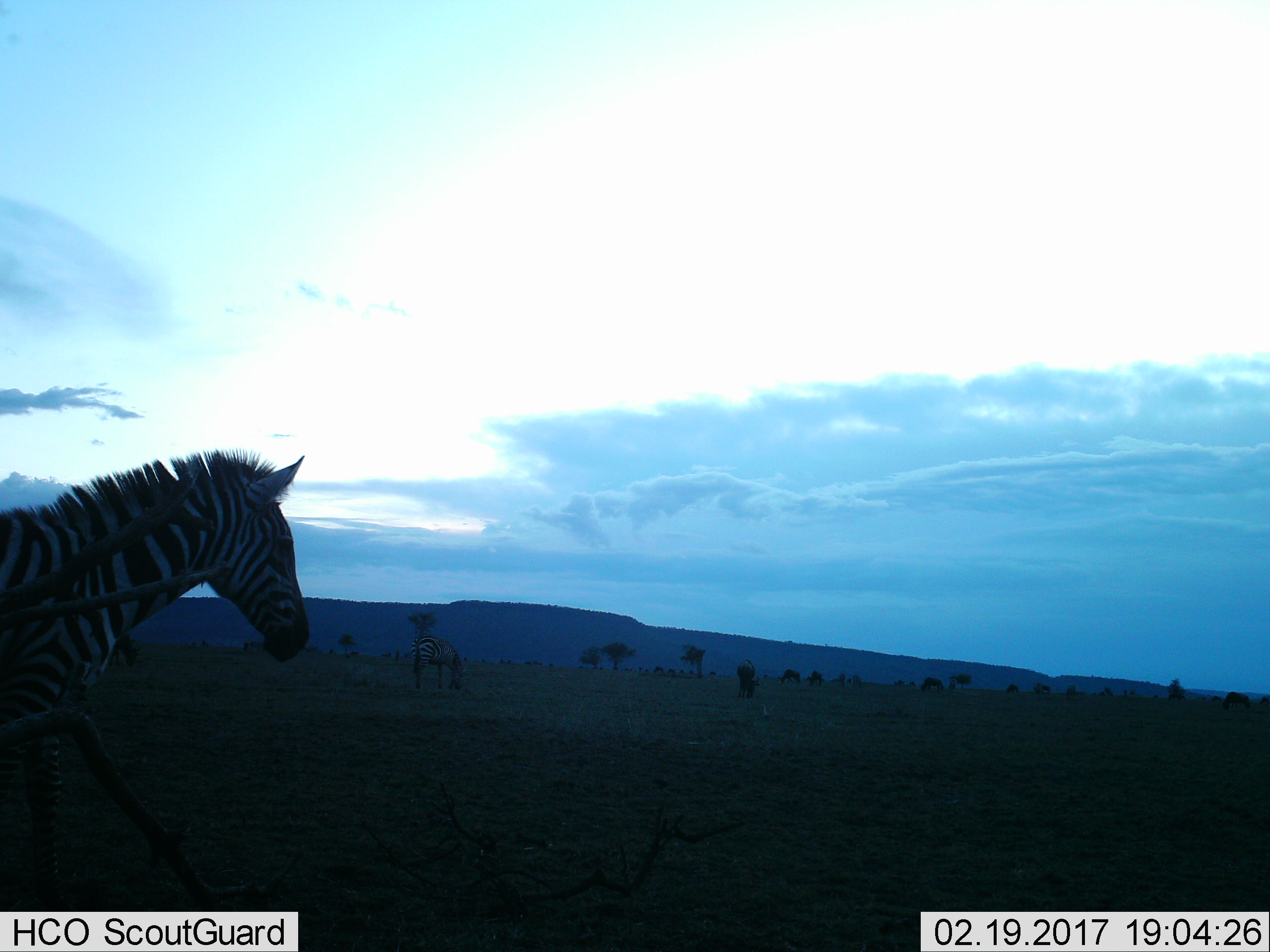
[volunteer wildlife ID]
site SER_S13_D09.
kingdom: Animalia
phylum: Chordata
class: Mammalia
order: Perissodactyla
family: Equidae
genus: Equus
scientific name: Equus quagga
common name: plains zebra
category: zebraplains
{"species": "zebraplains (plains zebra) (Equus quagga)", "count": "2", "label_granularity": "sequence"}